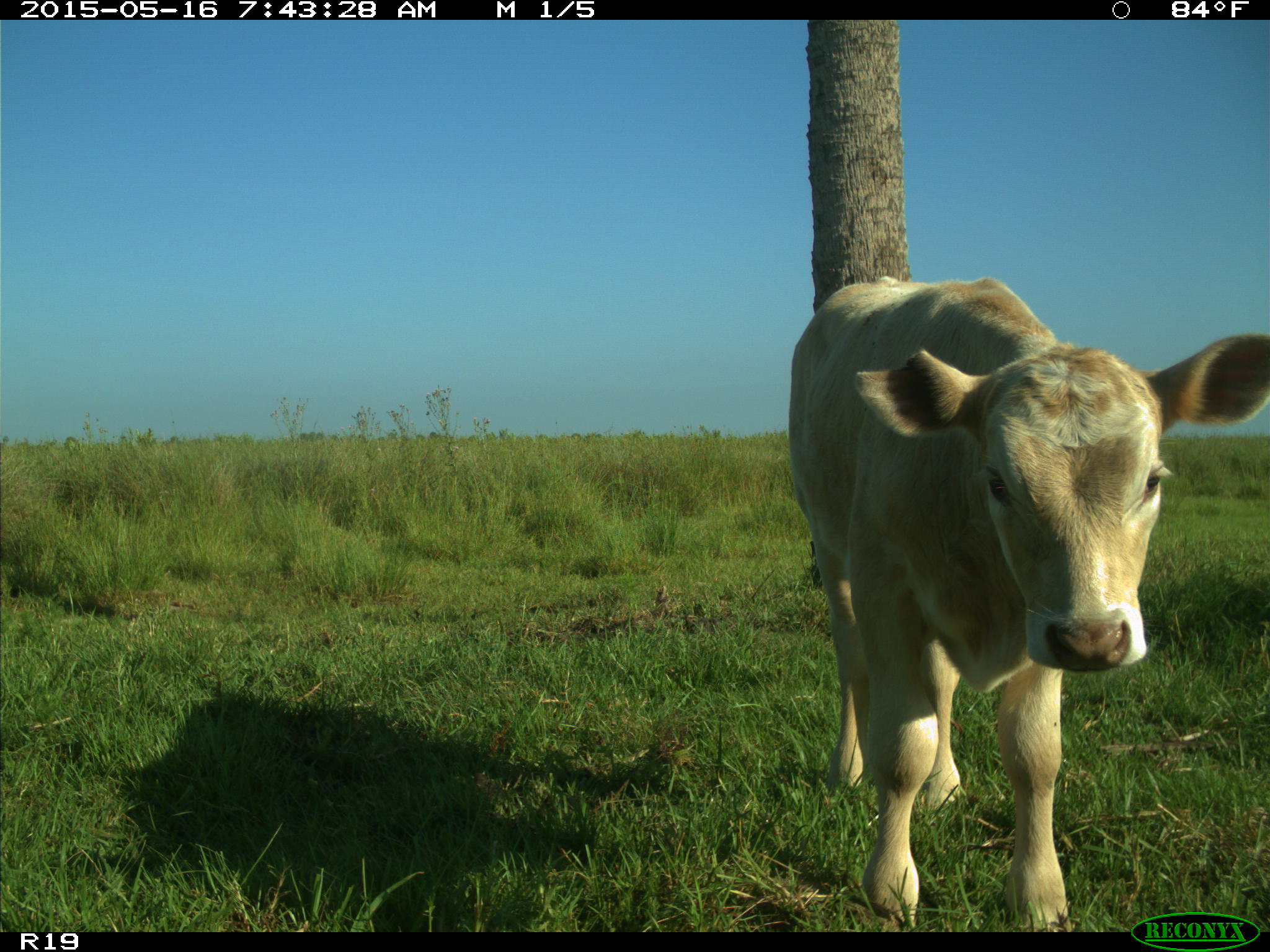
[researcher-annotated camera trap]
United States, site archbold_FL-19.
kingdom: Animalia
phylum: Chordata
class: Mammalia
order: Artiodactyla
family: Bovidae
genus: Bos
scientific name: Bos taurus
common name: domestic cow